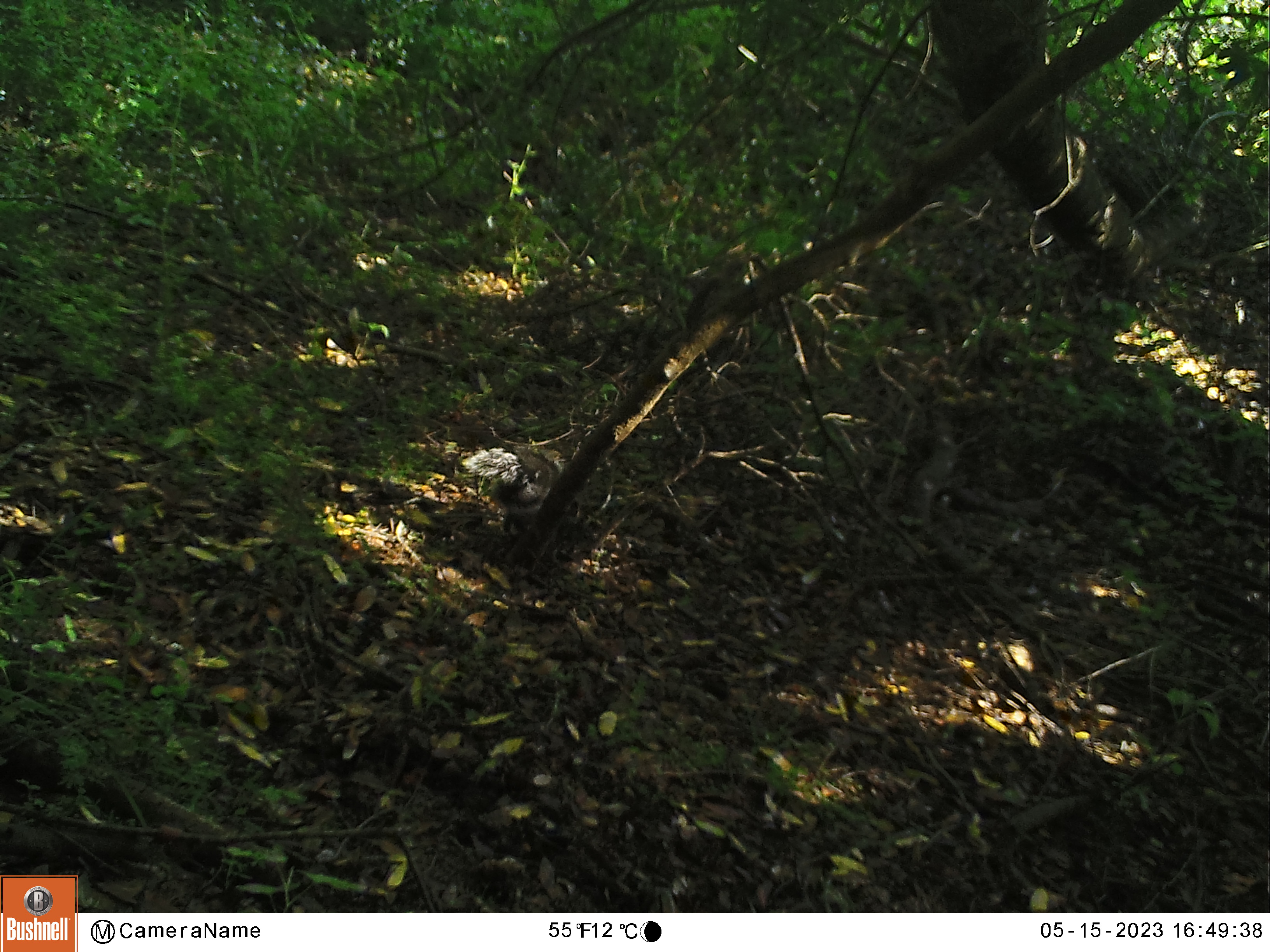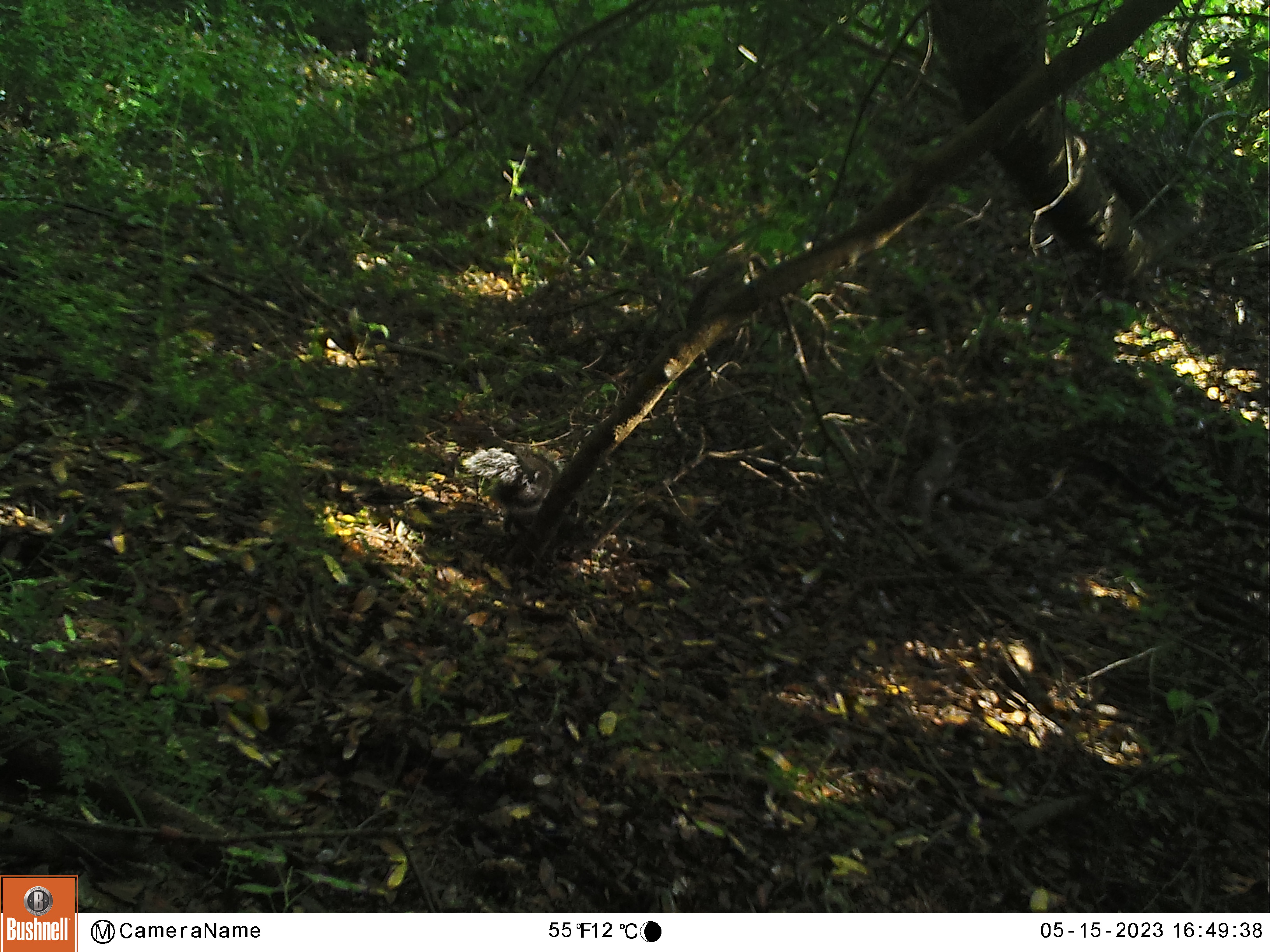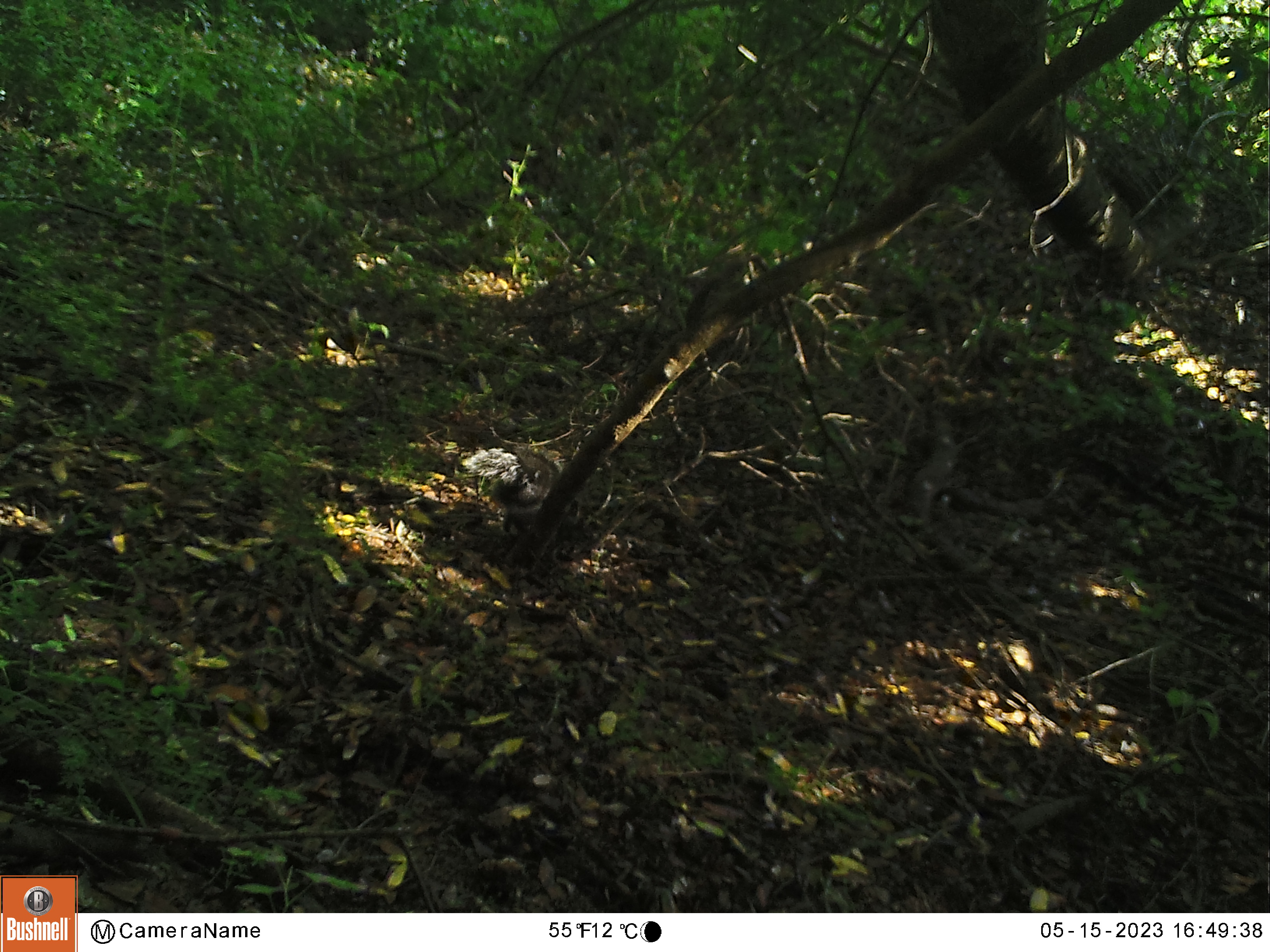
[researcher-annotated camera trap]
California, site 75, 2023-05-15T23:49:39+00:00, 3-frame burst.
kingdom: Animalia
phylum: Chordata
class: Mammalia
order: Rodentia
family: Sciuridae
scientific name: Sciuridae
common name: squirrel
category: unknown squirrel